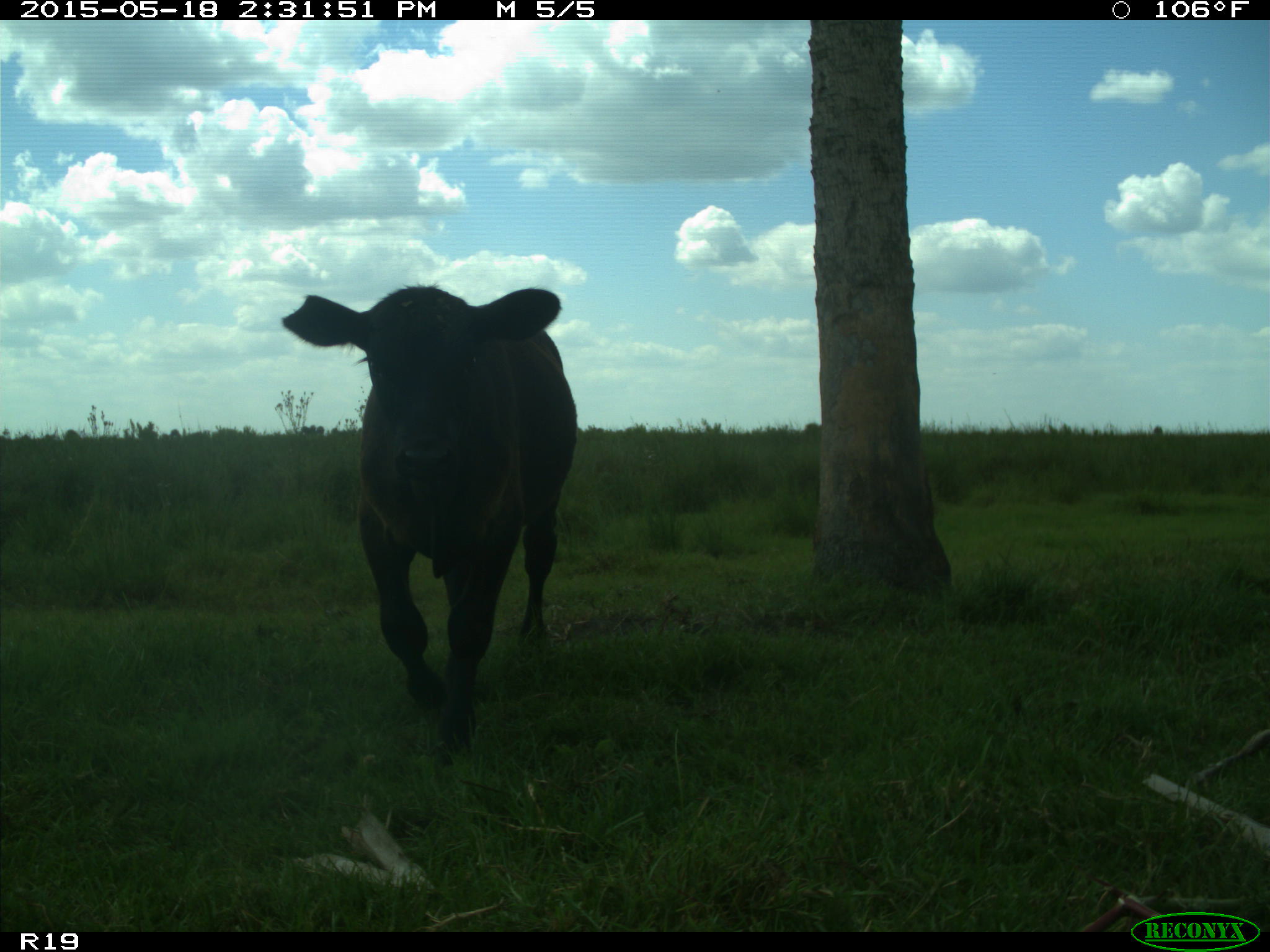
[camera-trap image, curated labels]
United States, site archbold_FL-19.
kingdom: Animalia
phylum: Chordata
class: Mammalia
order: Artiodactyla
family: Bovidae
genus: Bos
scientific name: Bos taurus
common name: domestic cow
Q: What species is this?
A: Bos taurus (domestic cow).